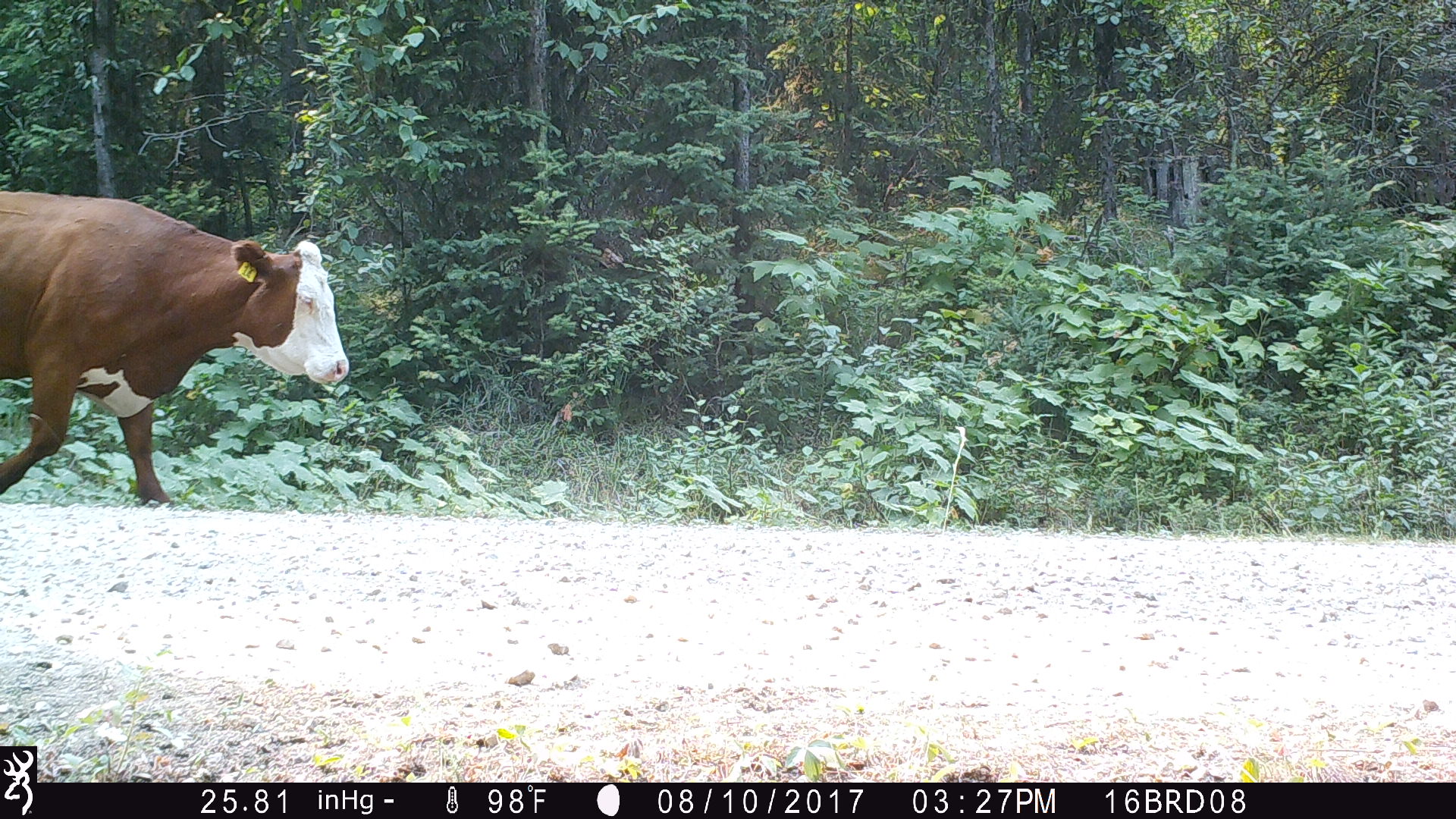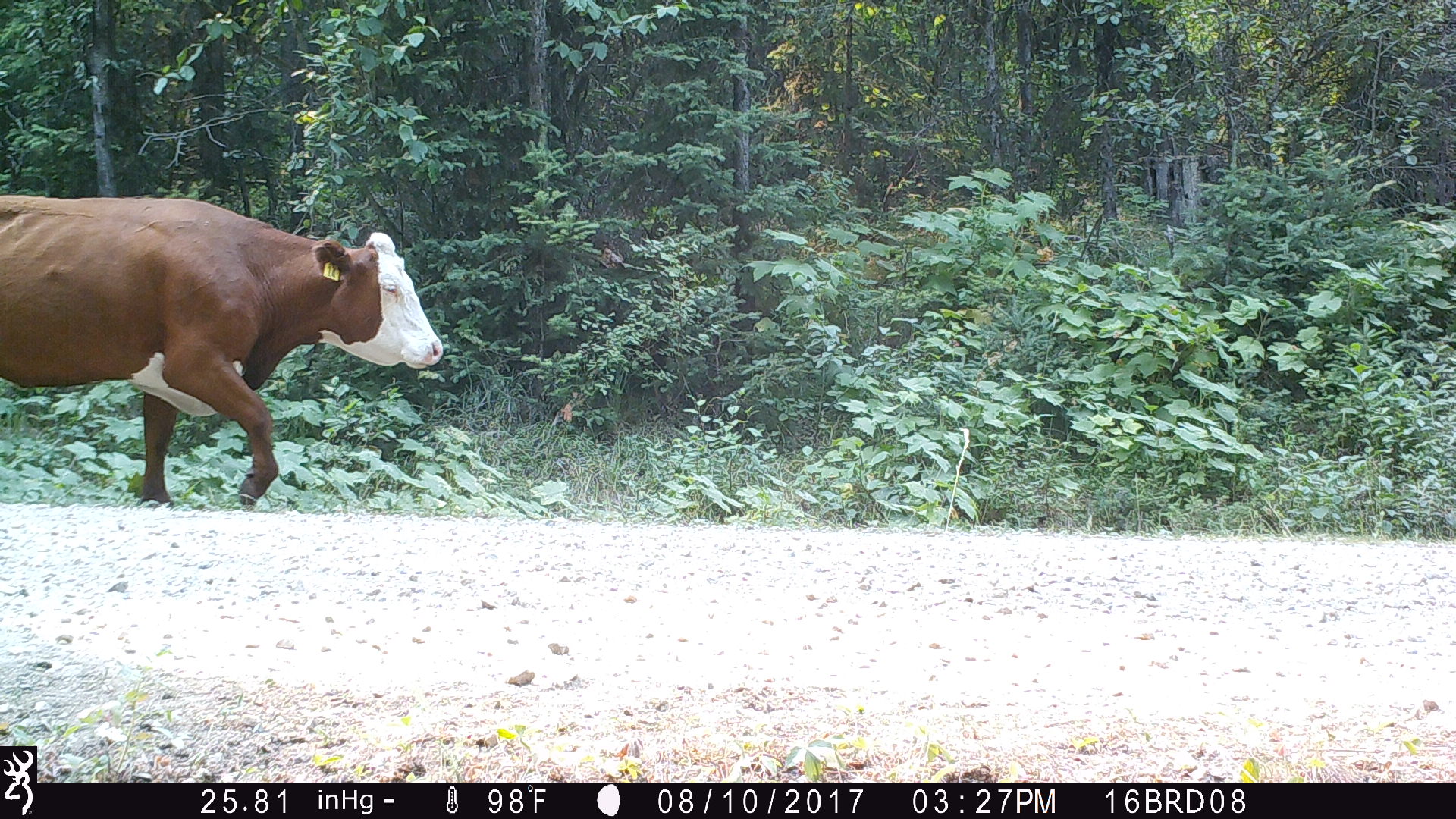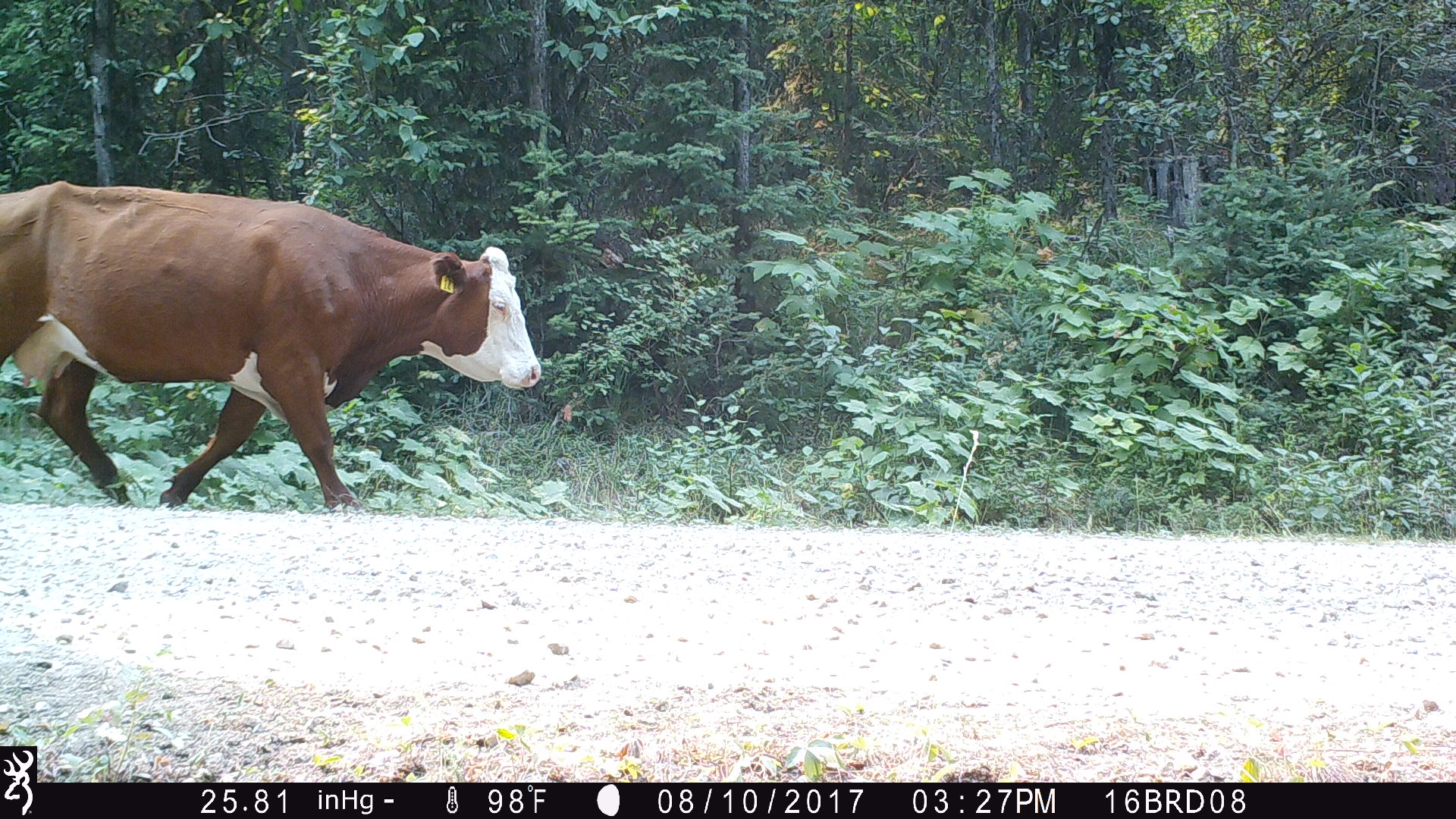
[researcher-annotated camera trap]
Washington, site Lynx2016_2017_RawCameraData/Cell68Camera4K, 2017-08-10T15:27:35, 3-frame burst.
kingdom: Animalia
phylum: Chordata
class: Mammalia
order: Artiodactyla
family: Bovidae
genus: Bos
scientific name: Bos taurus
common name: domestic cattle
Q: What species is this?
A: Domestic cattle (Bos taurus).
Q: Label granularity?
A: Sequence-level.